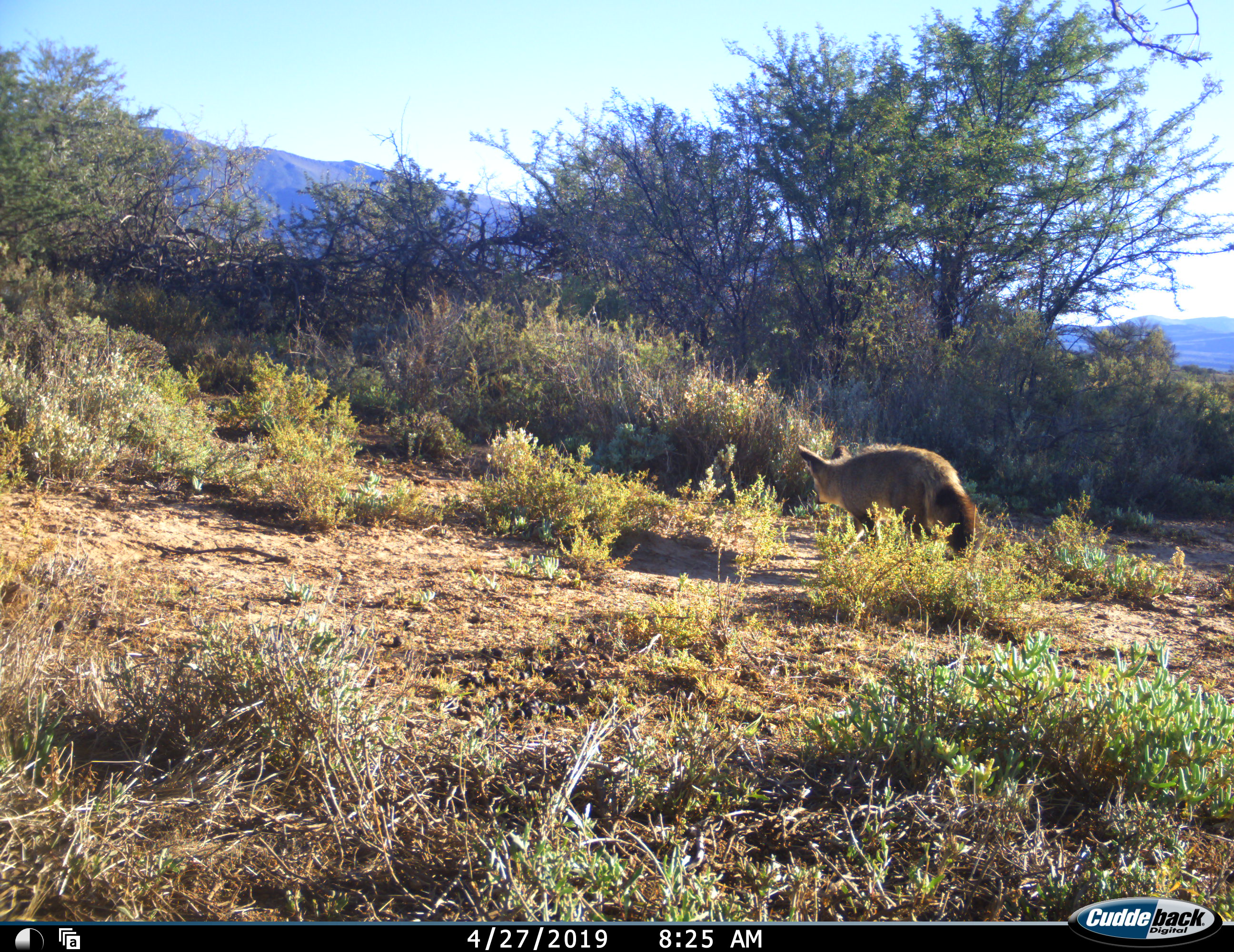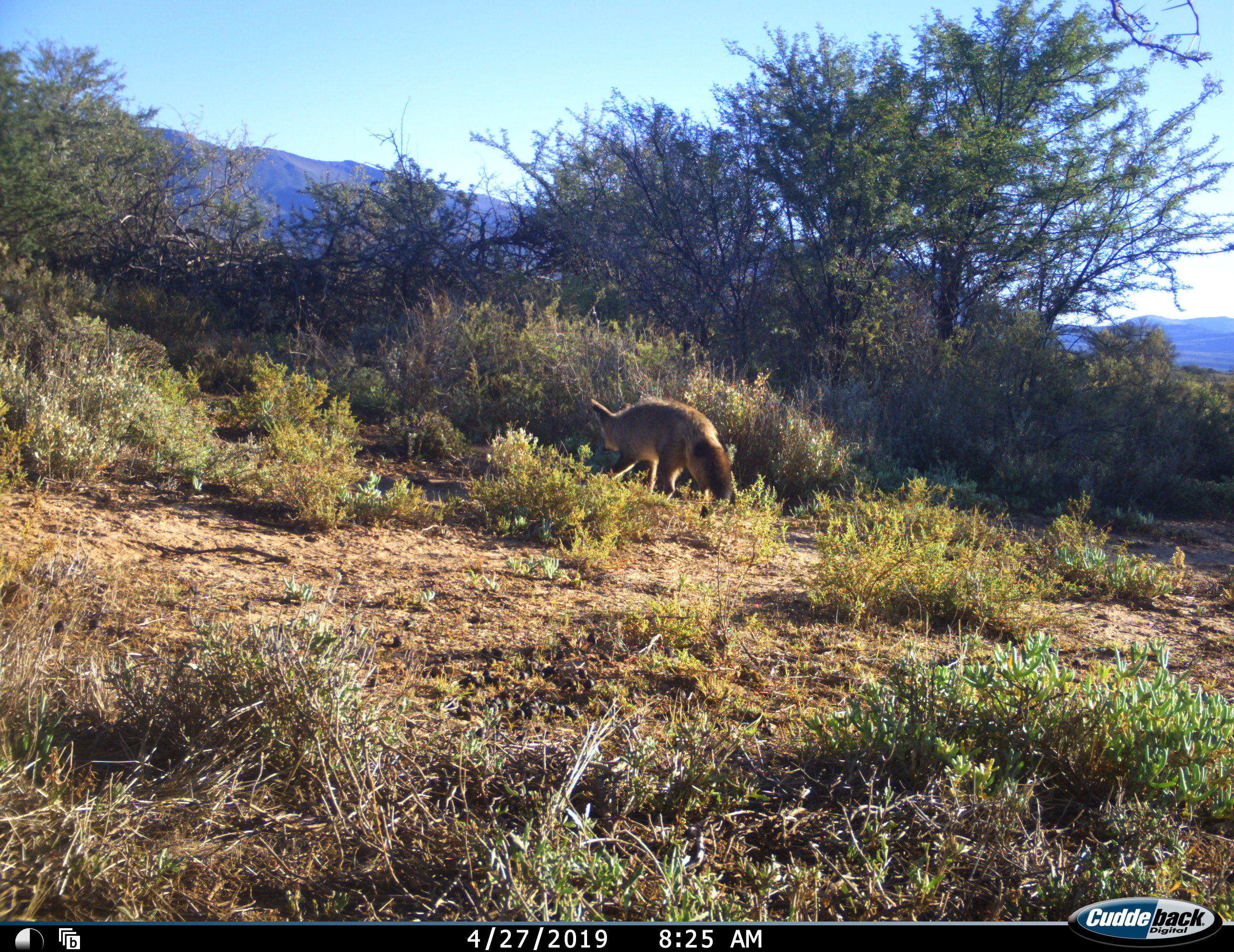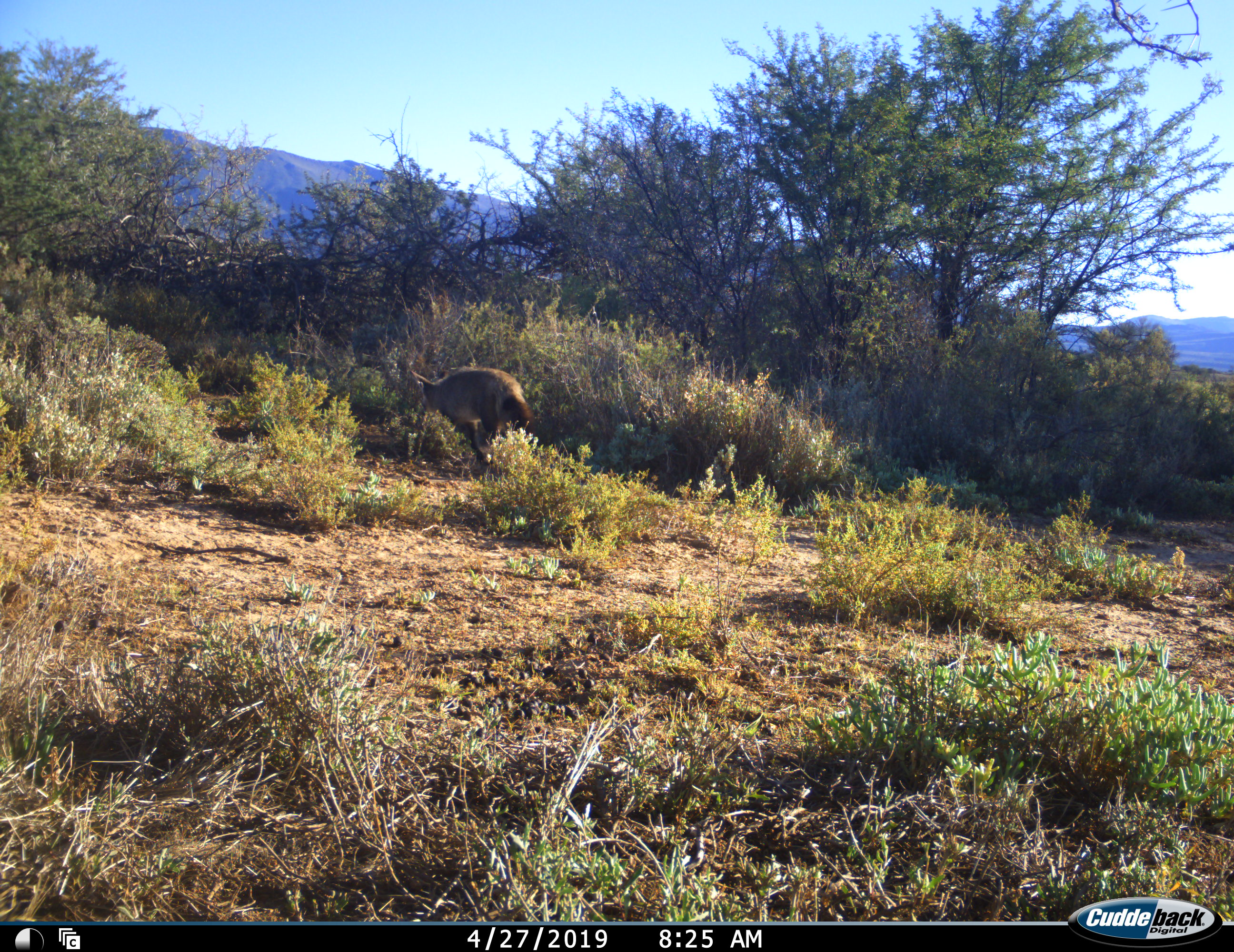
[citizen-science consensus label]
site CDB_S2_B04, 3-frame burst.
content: unidentified animal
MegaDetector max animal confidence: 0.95